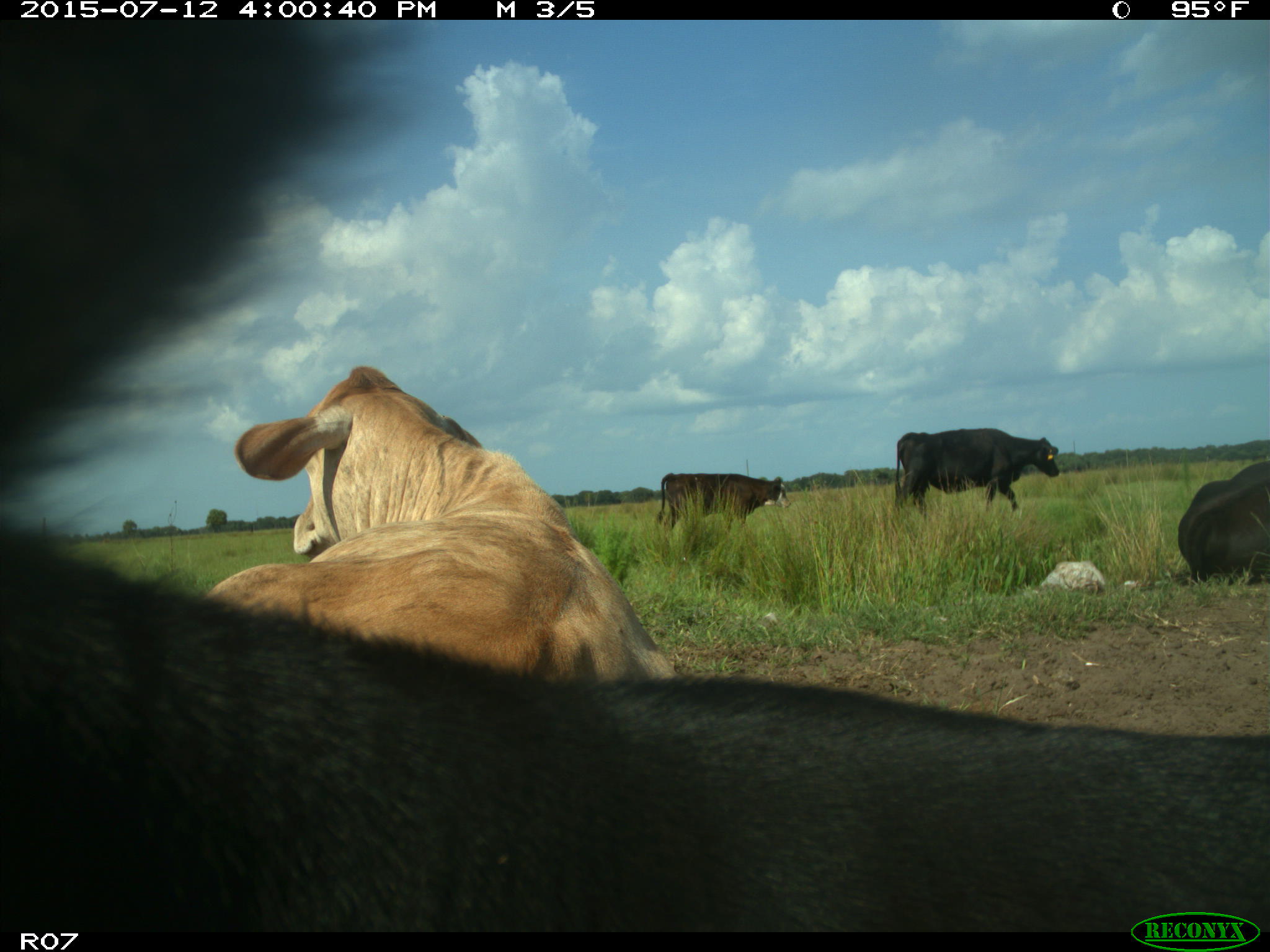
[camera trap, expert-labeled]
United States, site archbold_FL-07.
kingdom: Animalia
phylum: Chordata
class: Mammalia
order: Artiodactyla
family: Bovidae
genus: Bos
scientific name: Bos taurus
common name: domestic cow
Bos taurus (domestic cow).